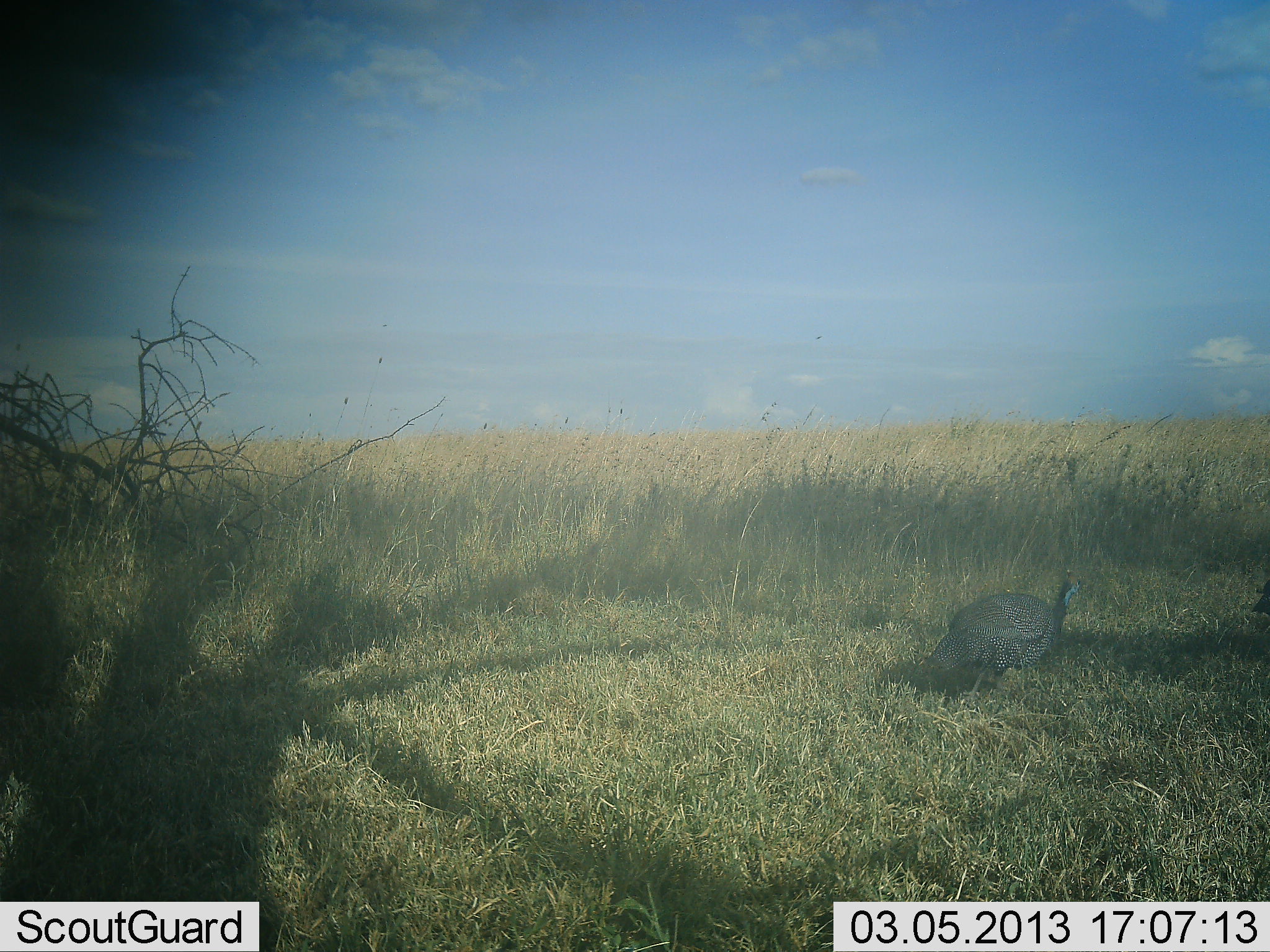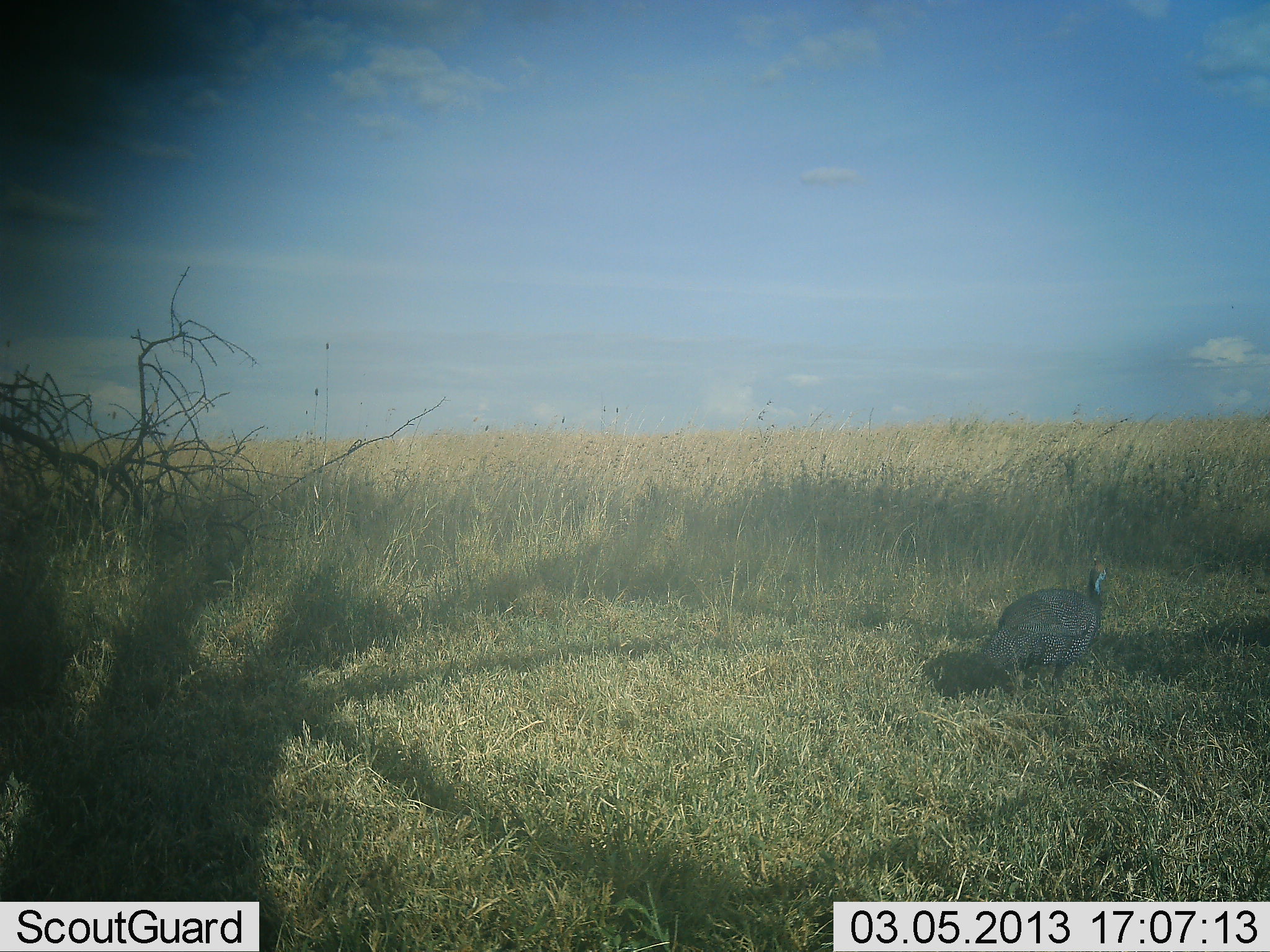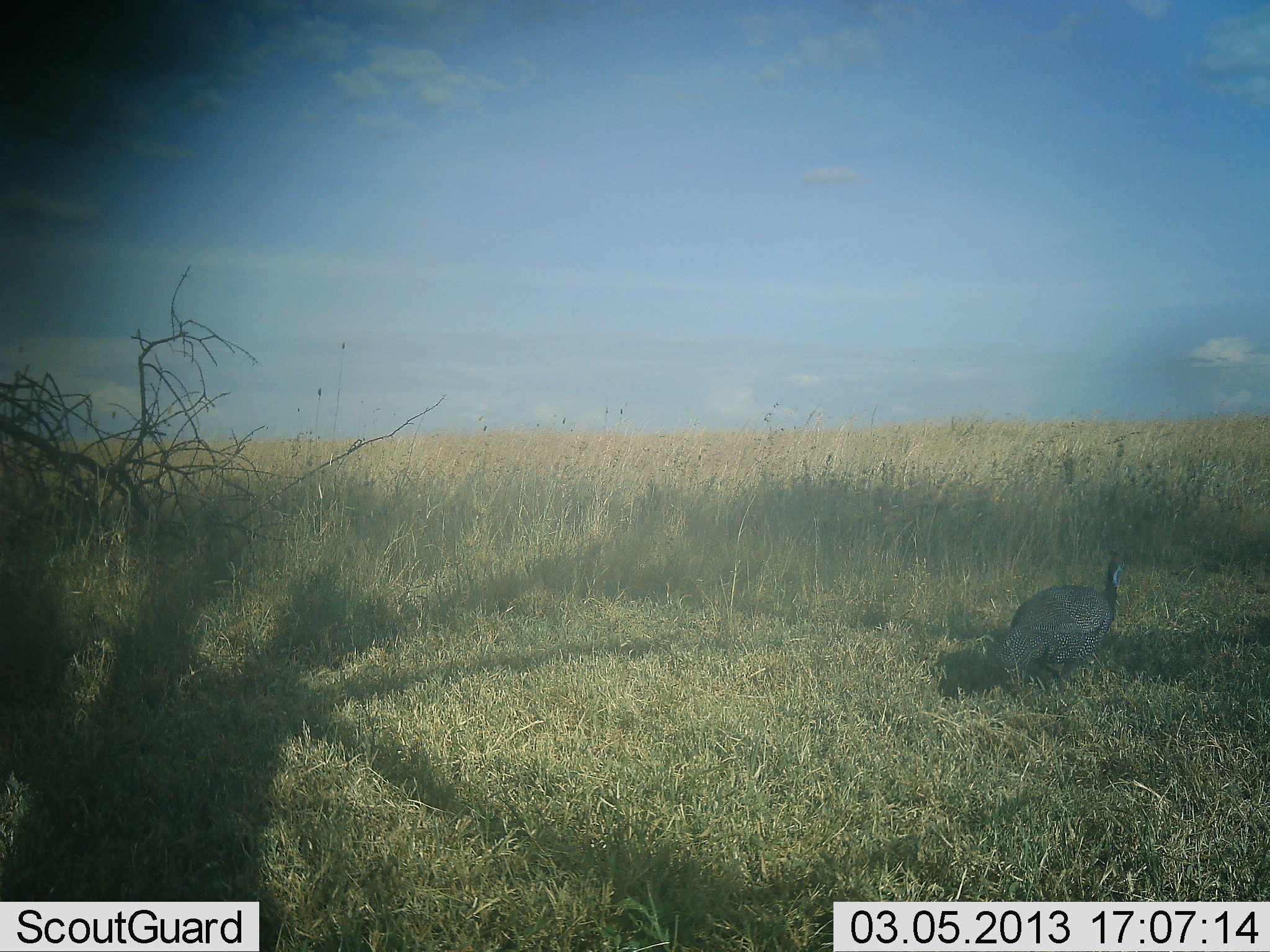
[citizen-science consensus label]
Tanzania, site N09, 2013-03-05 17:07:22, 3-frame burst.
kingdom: Animalia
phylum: Chordata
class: Aves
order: Galliformes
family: Numididae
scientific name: Numididae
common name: guinea fowl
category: guineafowl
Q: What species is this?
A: Guineafowl (guinea fowl) (Numididae).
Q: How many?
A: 2.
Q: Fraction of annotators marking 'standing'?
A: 16%.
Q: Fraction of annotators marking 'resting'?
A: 4%.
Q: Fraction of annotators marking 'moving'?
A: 84%.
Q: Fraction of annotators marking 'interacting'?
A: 0%.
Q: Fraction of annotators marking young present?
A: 0%.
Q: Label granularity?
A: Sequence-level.